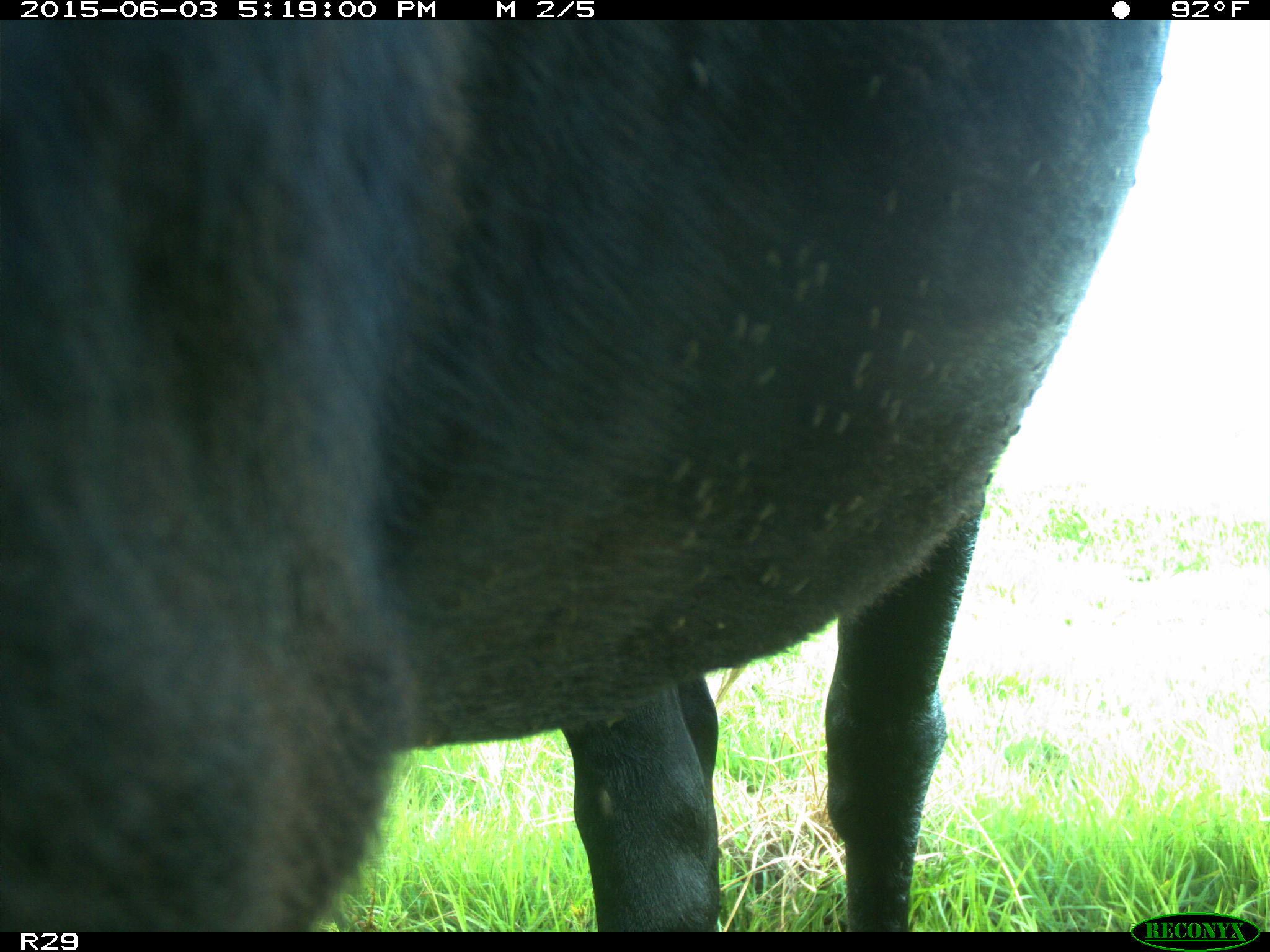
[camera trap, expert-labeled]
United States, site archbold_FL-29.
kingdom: Animalia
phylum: Chordata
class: Mammalia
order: Artiodactyla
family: Bovidae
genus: Bos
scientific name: Bos taurus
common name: domestic cow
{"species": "Bos taurus (domestic cow)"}